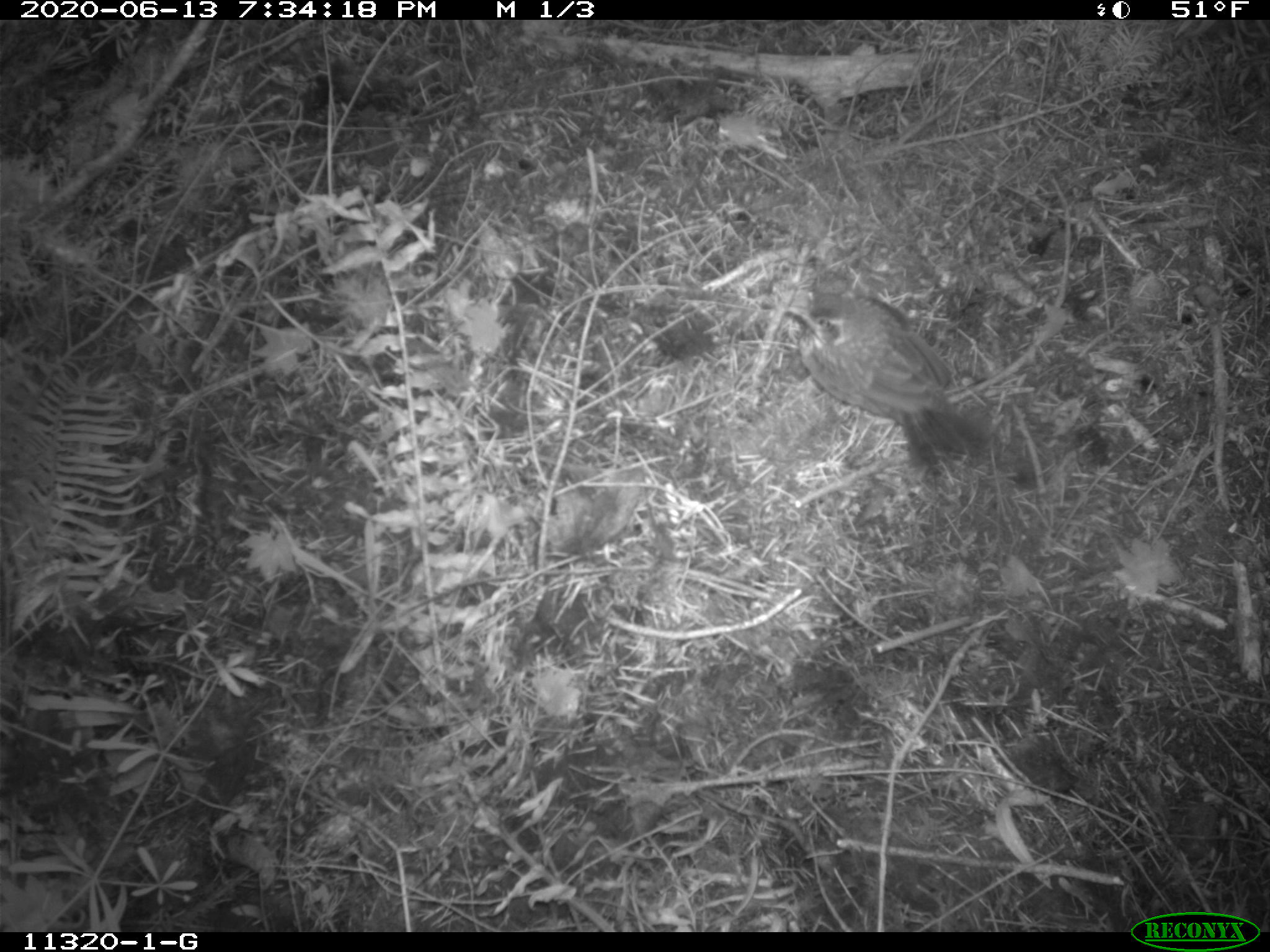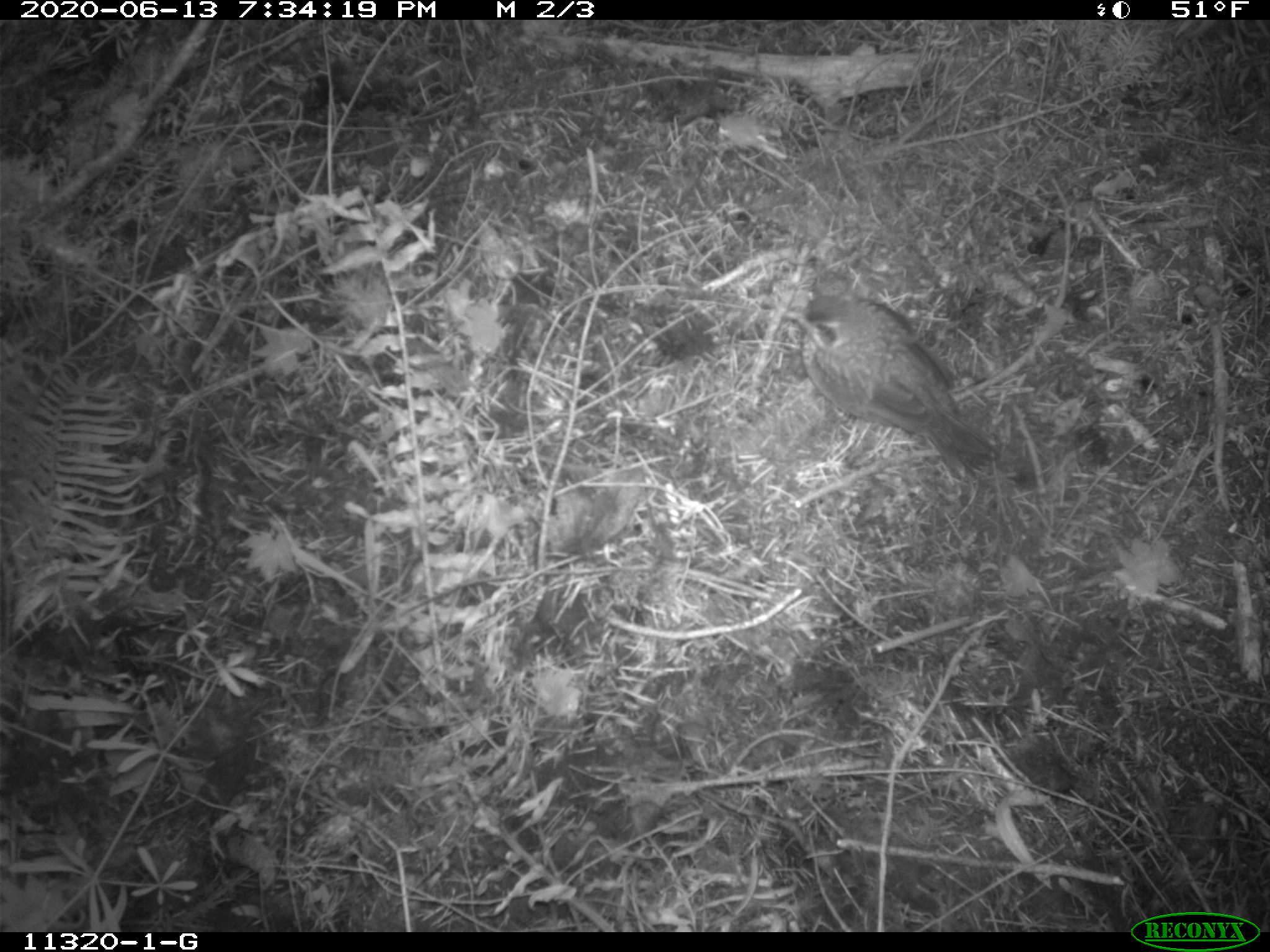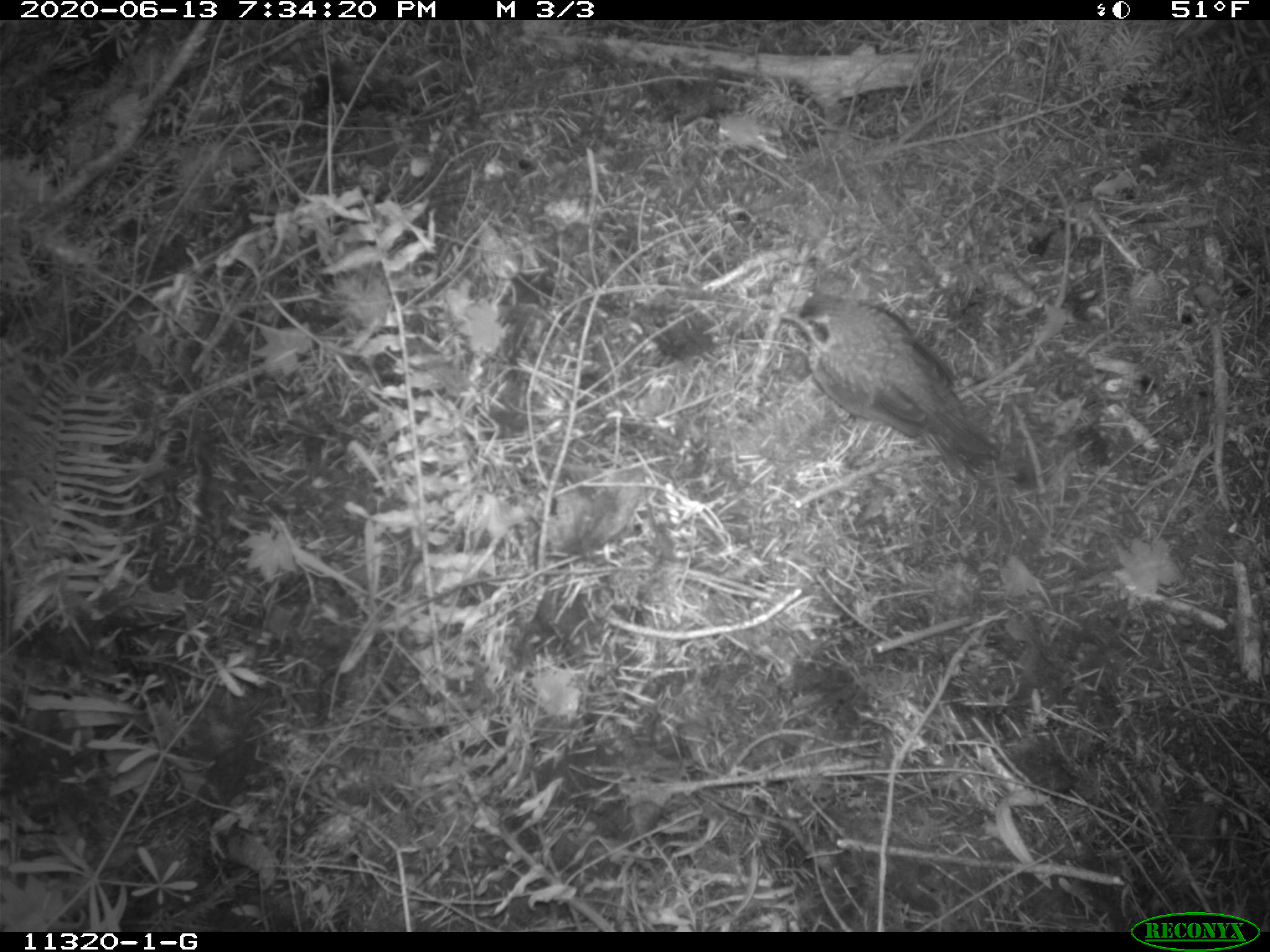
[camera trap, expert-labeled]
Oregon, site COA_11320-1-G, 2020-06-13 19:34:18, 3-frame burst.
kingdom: Animalia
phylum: Chordata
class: Aves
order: Passeriformes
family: Turdidae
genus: Ixoreus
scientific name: Ixoreus naevius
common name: varied thrush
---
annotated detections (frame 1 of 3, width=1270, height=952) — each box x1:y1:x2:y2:
varied thrush: 789:297:988:474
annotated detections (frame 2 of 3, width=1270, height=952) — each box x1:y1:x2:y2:
varied thrush: 787:289:978:459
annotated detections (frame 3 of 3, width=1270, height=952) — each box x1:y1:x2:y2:
varied thrush: 787:295:995:461